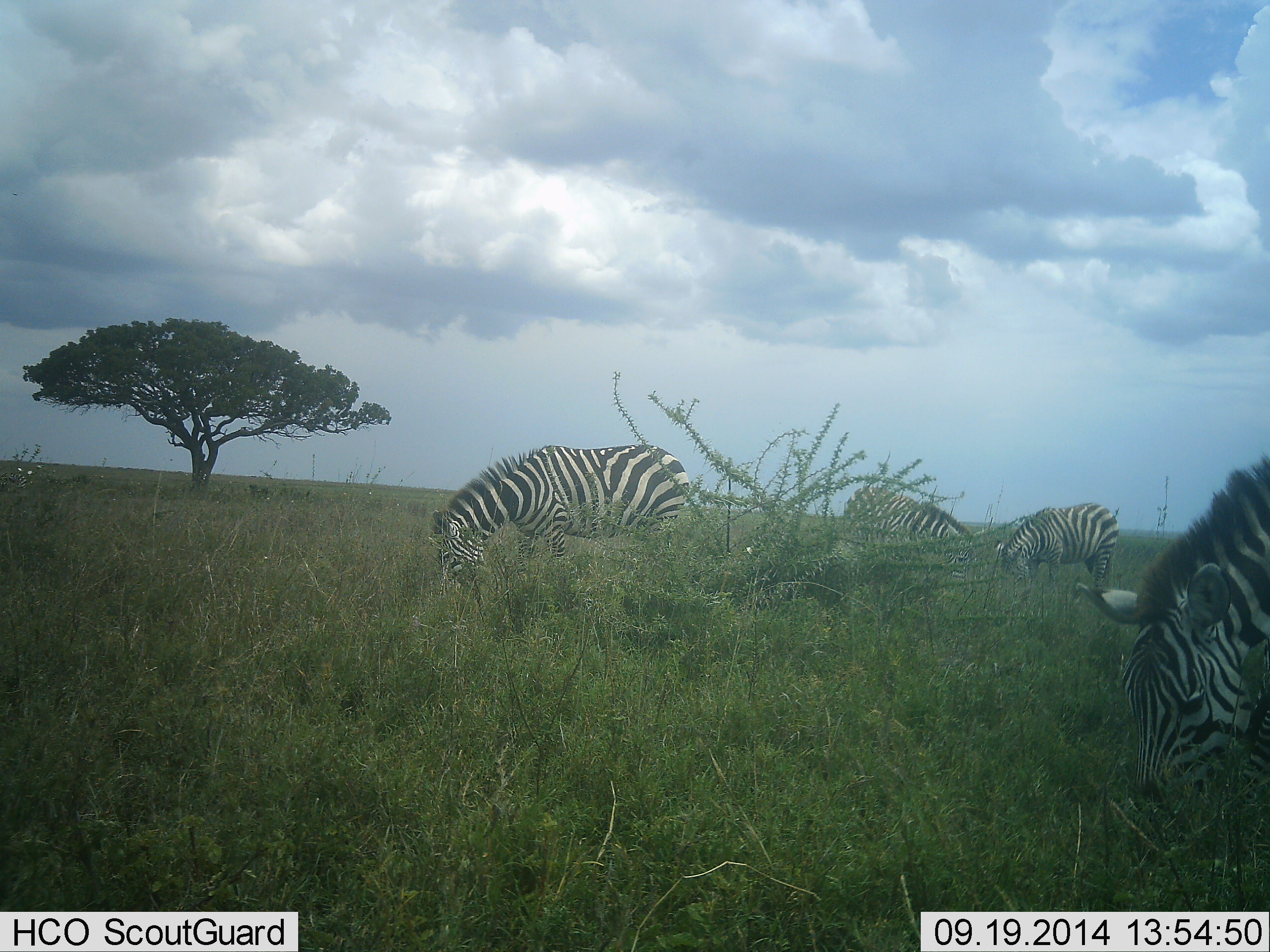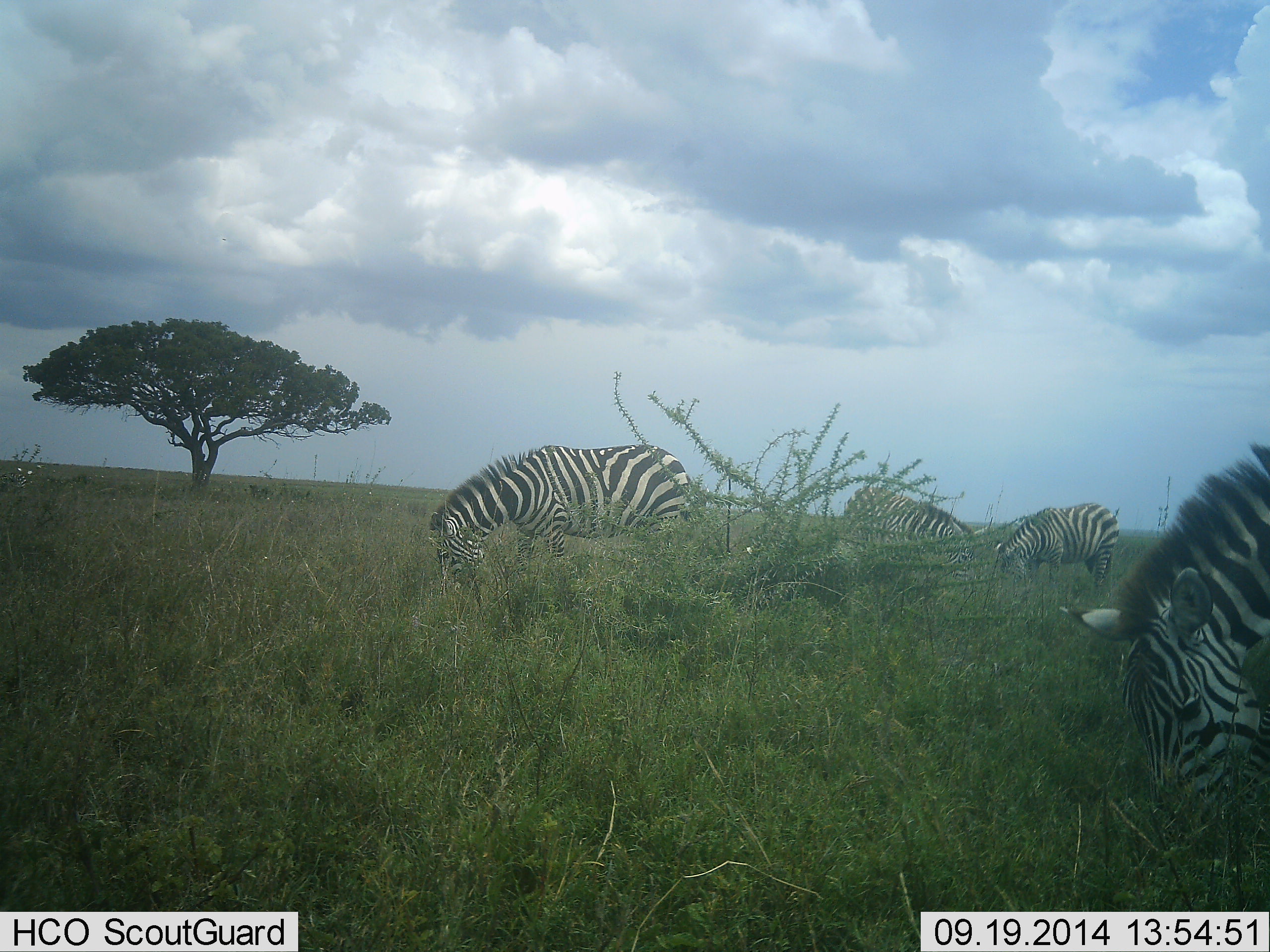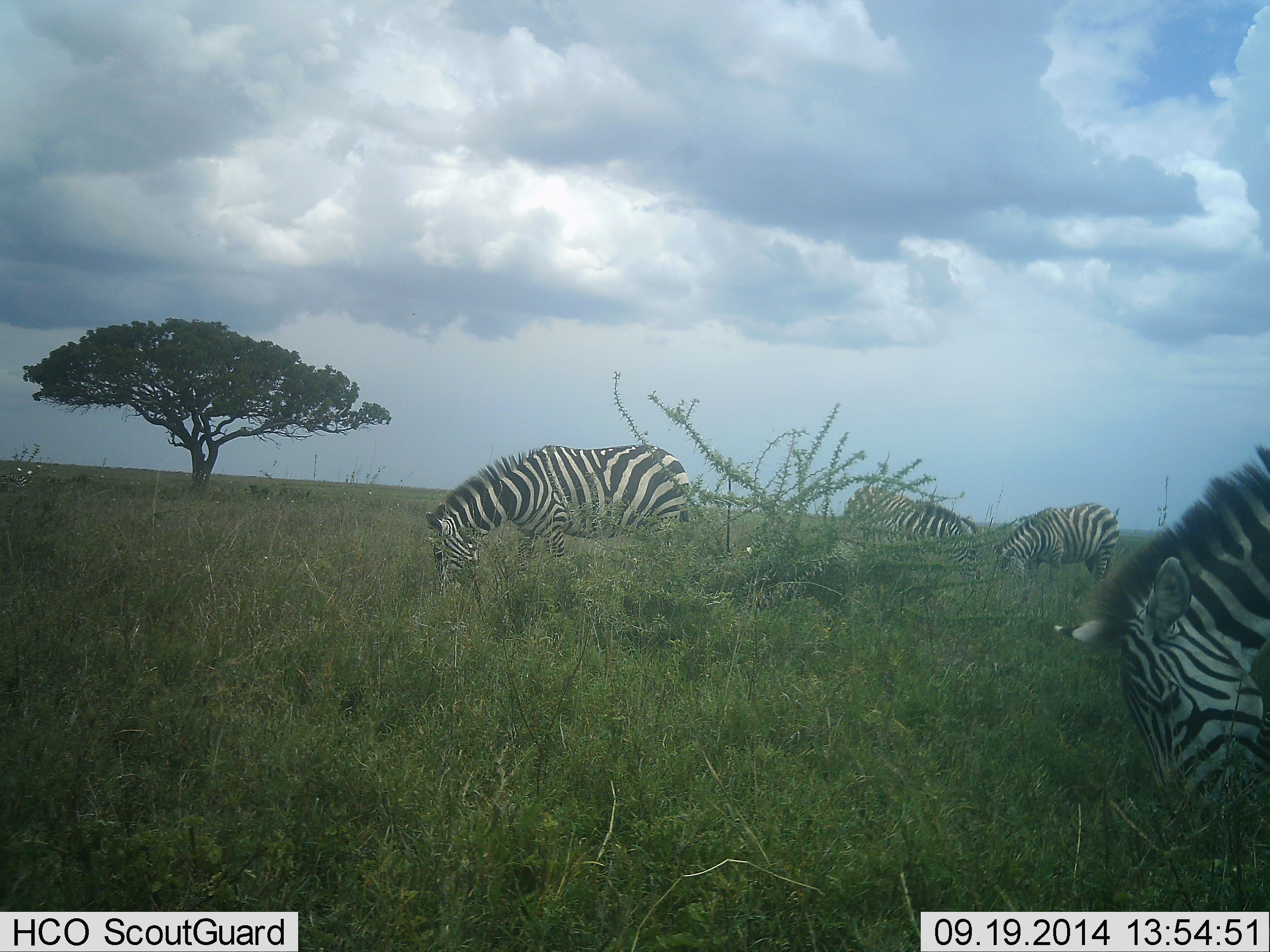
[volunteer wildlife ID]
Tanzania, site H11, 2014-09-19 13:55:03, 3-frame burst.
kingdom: Animalia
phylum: Chordata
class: Mammalia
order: Perissodactyla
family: Equidae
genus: Equus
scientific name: Equus quagga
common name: plains zebra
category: zebra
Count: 4.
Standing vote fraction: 10%.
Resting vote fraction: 0%.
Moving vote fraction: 10%.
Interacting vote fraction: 0%.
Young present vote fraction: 0%.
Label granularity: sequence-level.